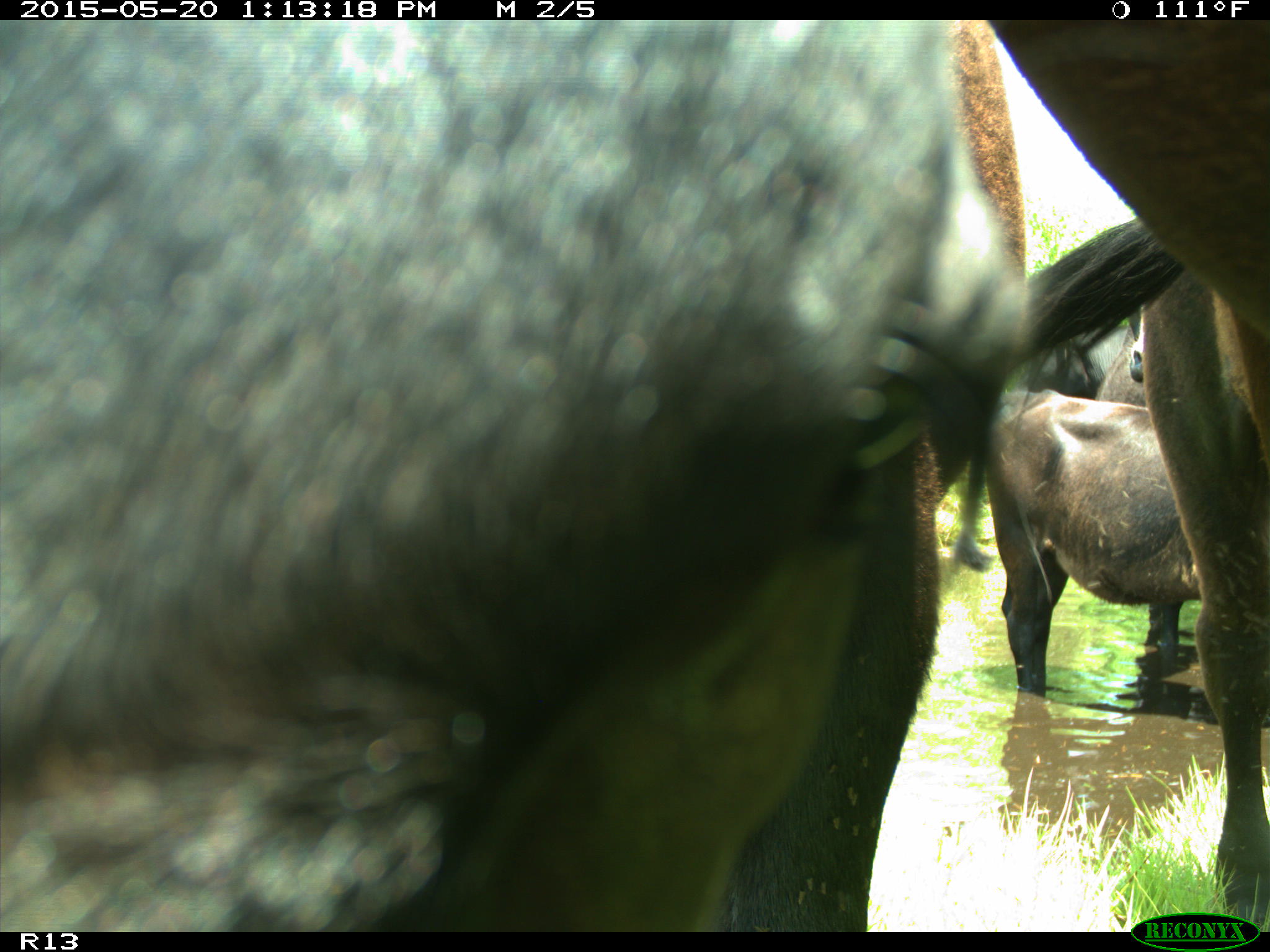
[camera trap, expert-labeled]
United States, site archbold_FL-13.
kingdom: Animalia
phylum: Chordata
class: Mammalia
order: Artiodactyla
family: Bovidae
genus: Bos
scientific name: Bos taurus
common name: domestic cow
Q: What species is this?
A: Bos taurus (domestic cow).